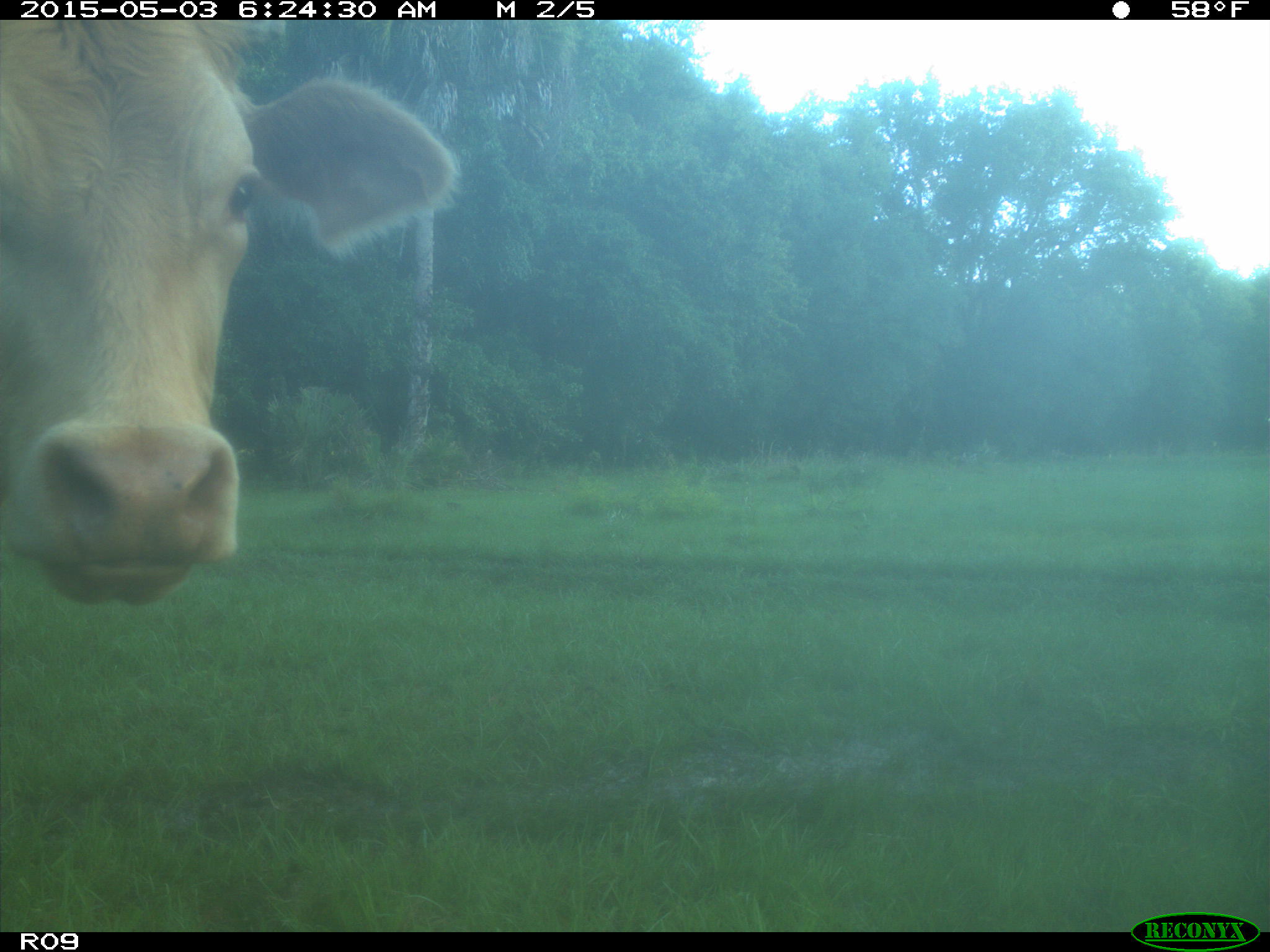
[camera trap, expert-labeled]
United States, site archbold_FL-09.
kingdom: Animalia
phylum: Chordata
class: Mammalia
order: Artiodactyla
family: Bovidae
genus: Bos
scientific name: Bos taurus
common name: domestic cow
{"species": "Bos taurus (domestic cow)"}